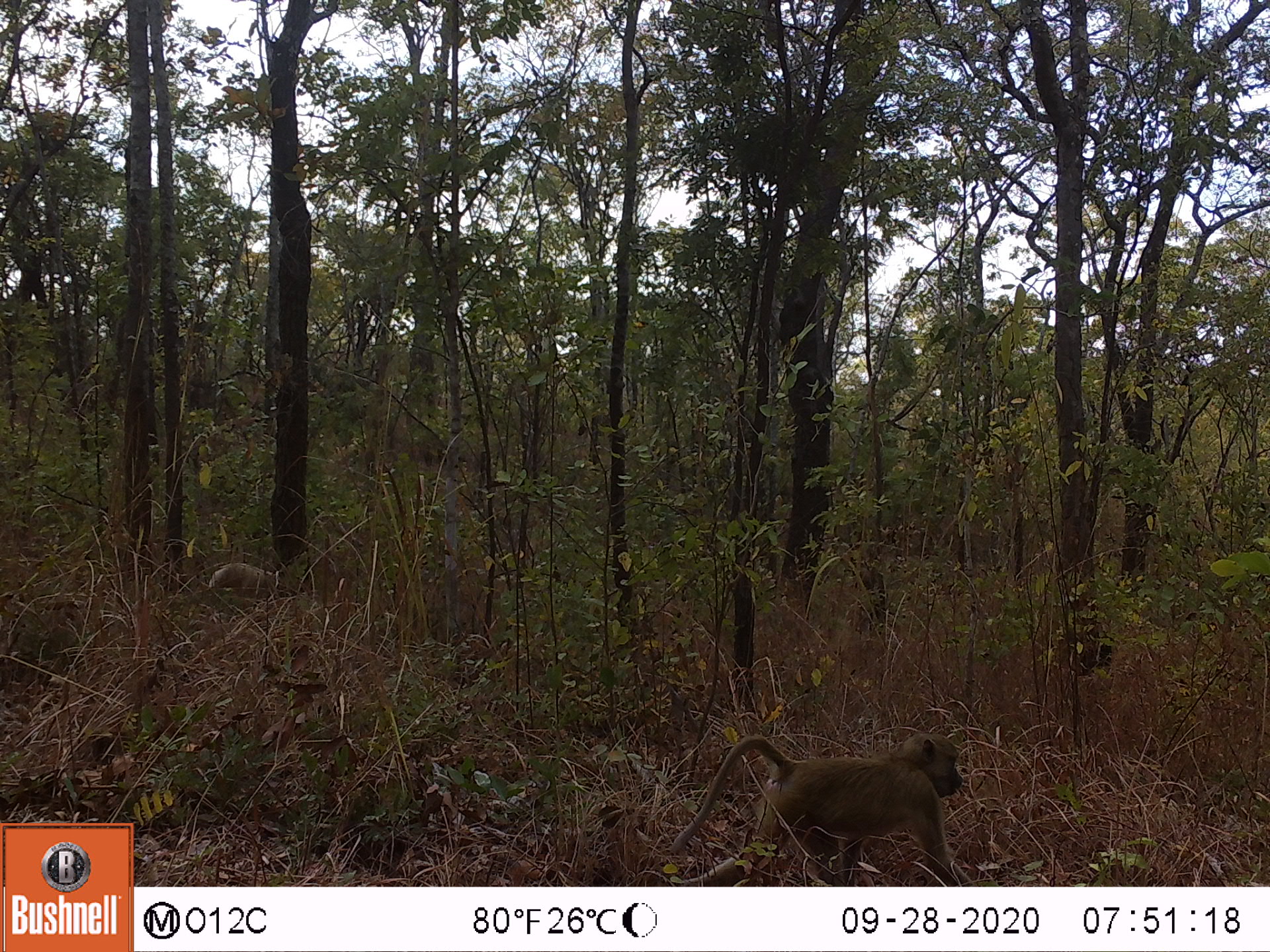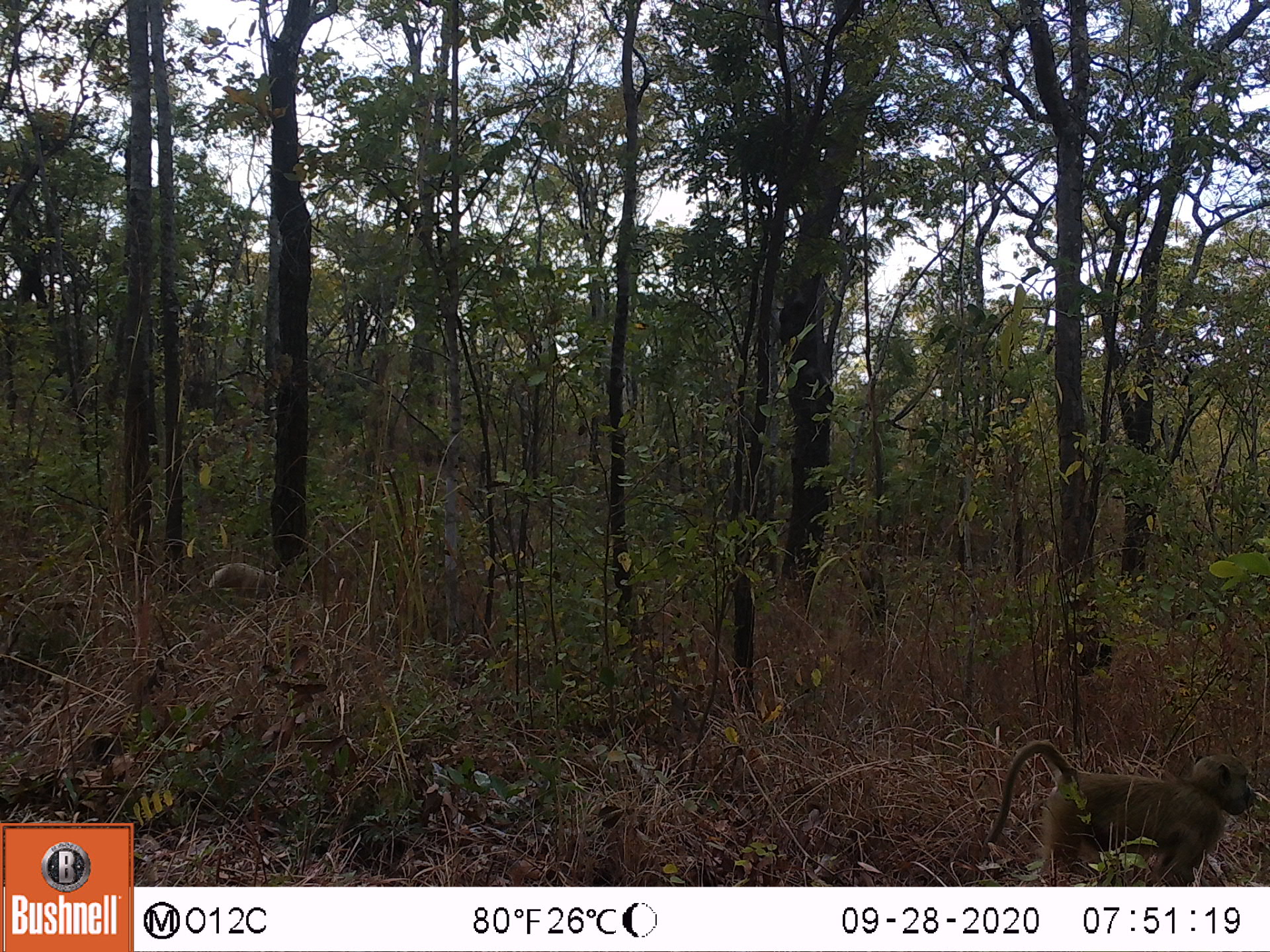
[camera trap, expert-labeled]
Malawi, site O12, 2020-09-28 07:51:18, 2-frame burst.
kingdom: Animalia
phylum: Chordata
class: Mammalia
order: Primates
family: Cercopithecidae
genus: Papio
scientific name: Papio cynocephalus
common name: yellow baboon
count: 1